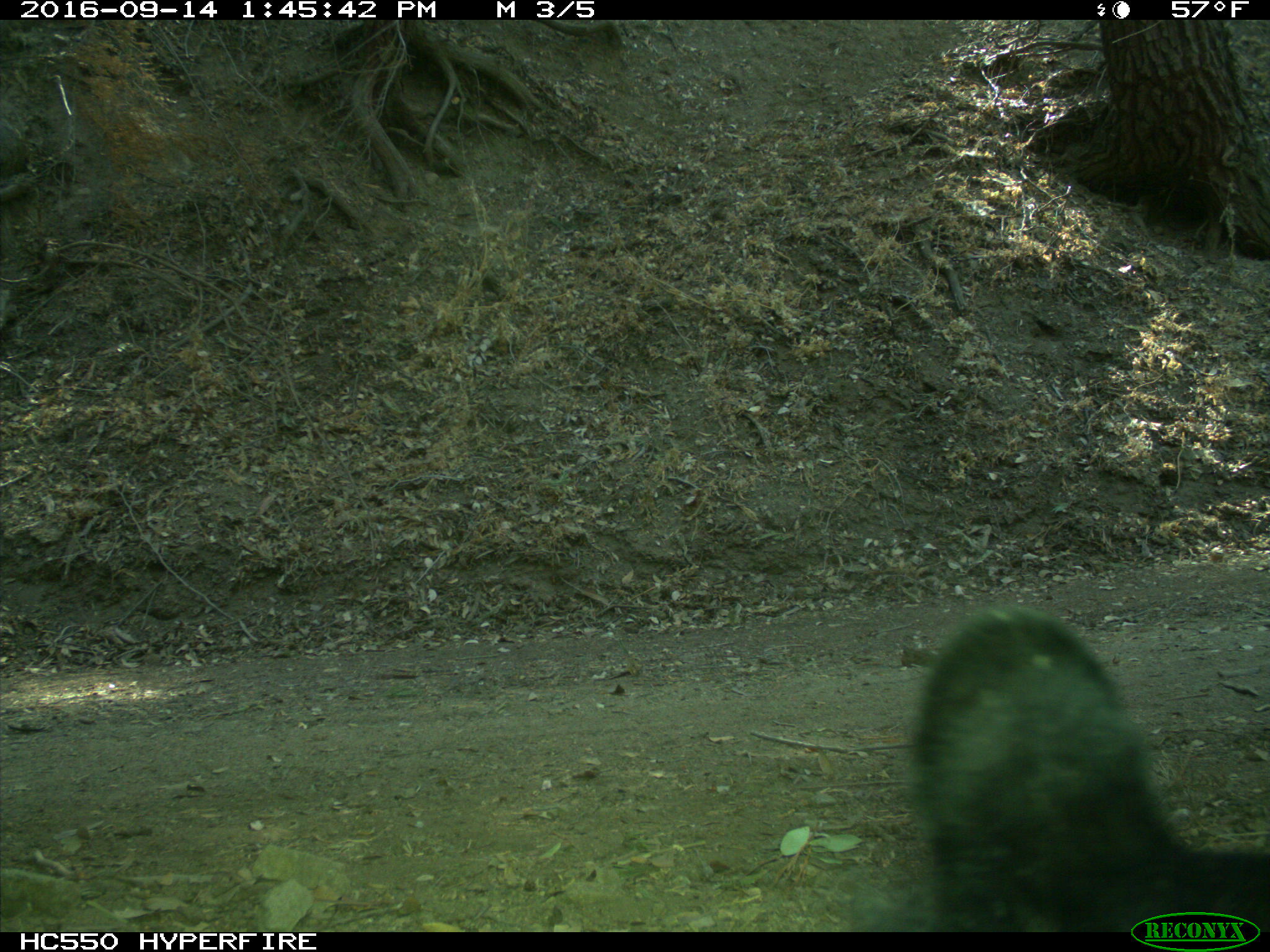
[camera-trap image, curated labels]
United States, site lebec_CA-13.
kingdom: Animalia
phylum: Chordata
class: Mammalia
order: Carnivora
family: Ursidae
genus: Ursus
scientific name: Ursus americanus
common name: american black bear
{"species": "Ursus americanus (american black bear)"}